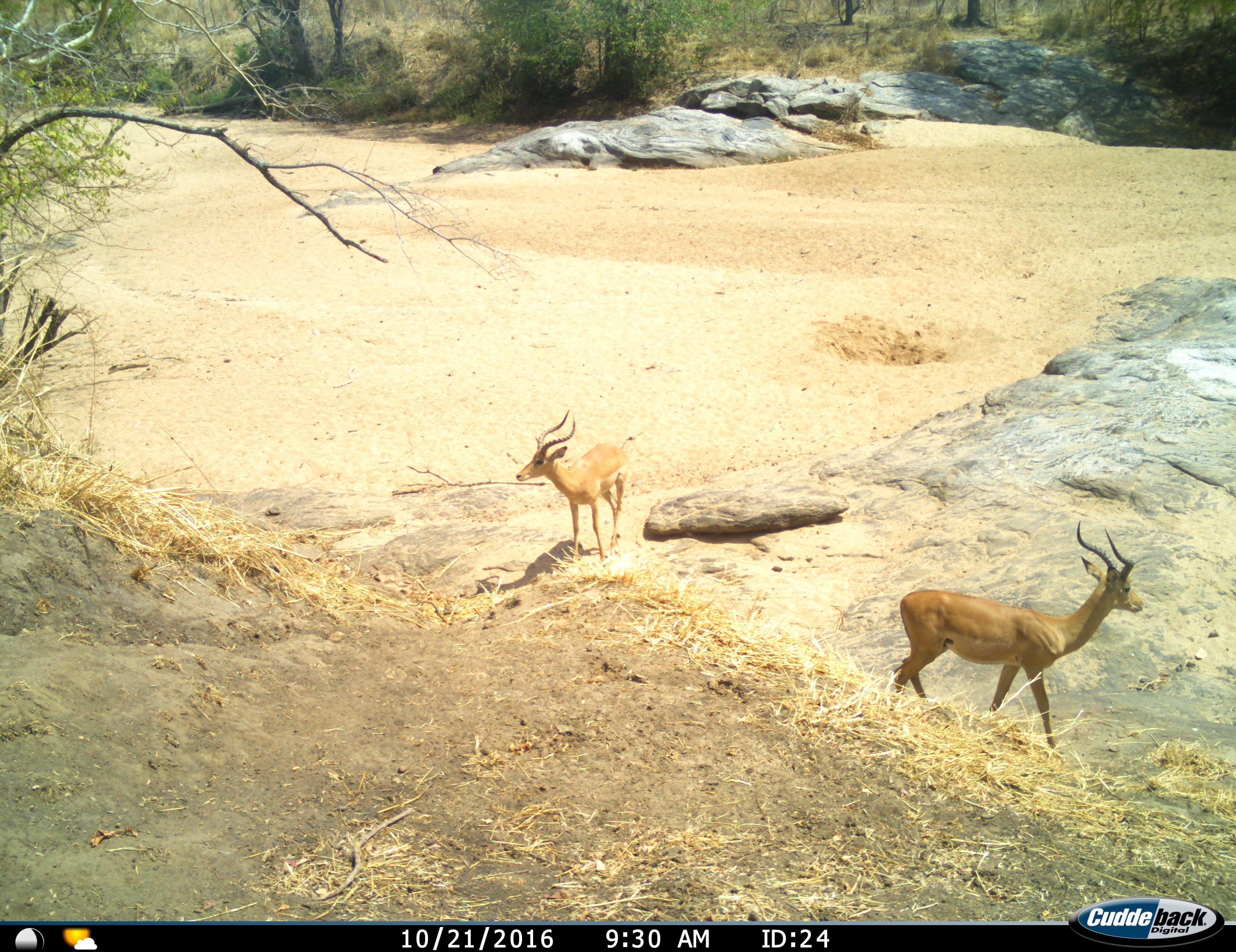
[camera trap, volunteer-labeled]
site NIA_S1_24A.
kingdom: Animalia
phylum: Chordata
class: Mammalia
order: Artiodactyla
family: Bovidae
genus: Aepyceros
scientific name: Aepyceros melampus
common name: impala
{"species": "impala (Aepyceros melampus)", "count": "2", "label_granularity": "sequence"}